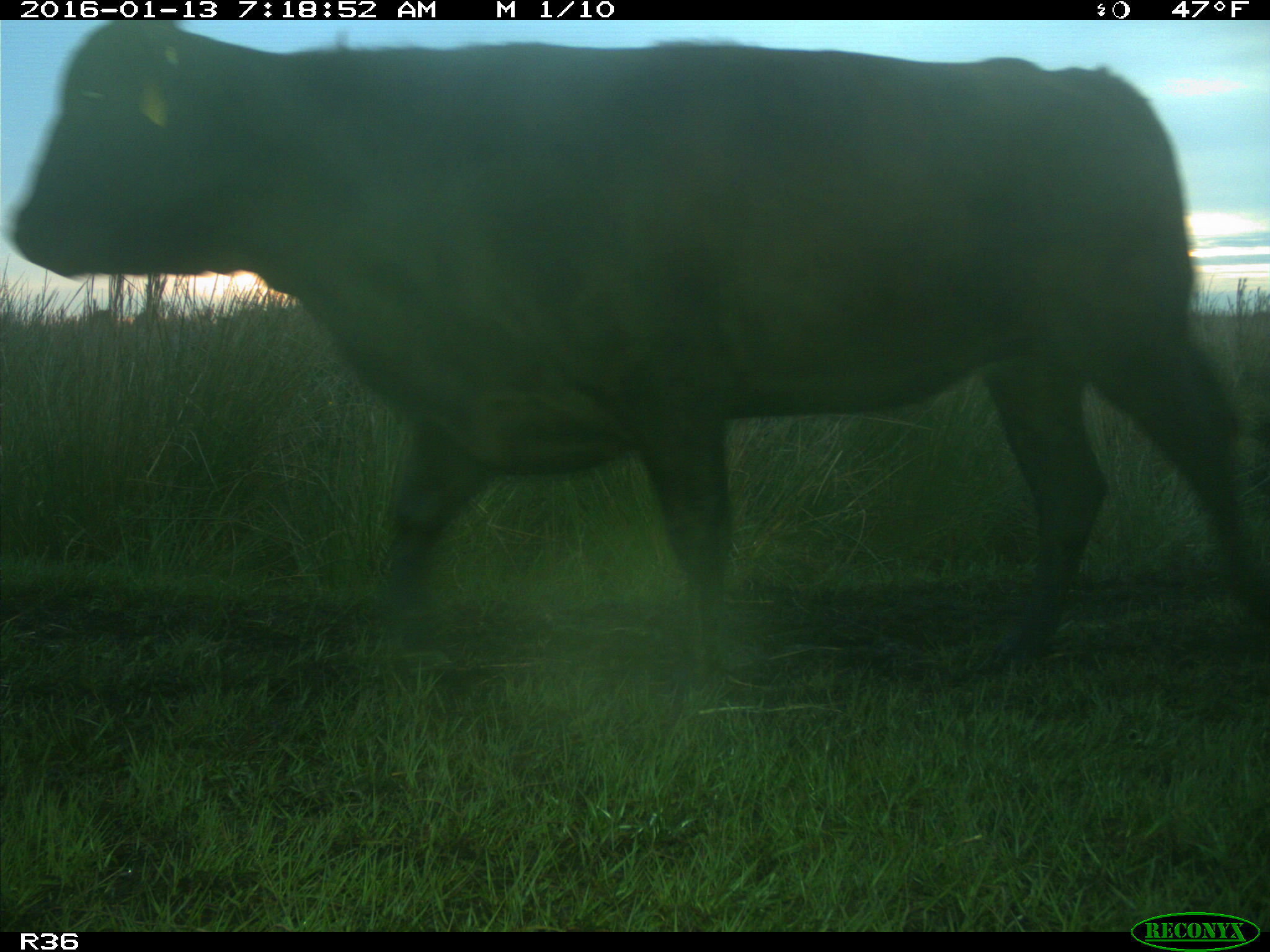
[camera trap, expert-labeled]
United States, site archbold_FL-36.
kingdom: Animalia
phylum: Chordata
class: Mammalia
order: Artiodactyla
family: Bovidae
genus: Bos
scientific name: Bos taurus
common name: domestic cow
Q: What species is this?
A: Bos taurus (domestic cow).